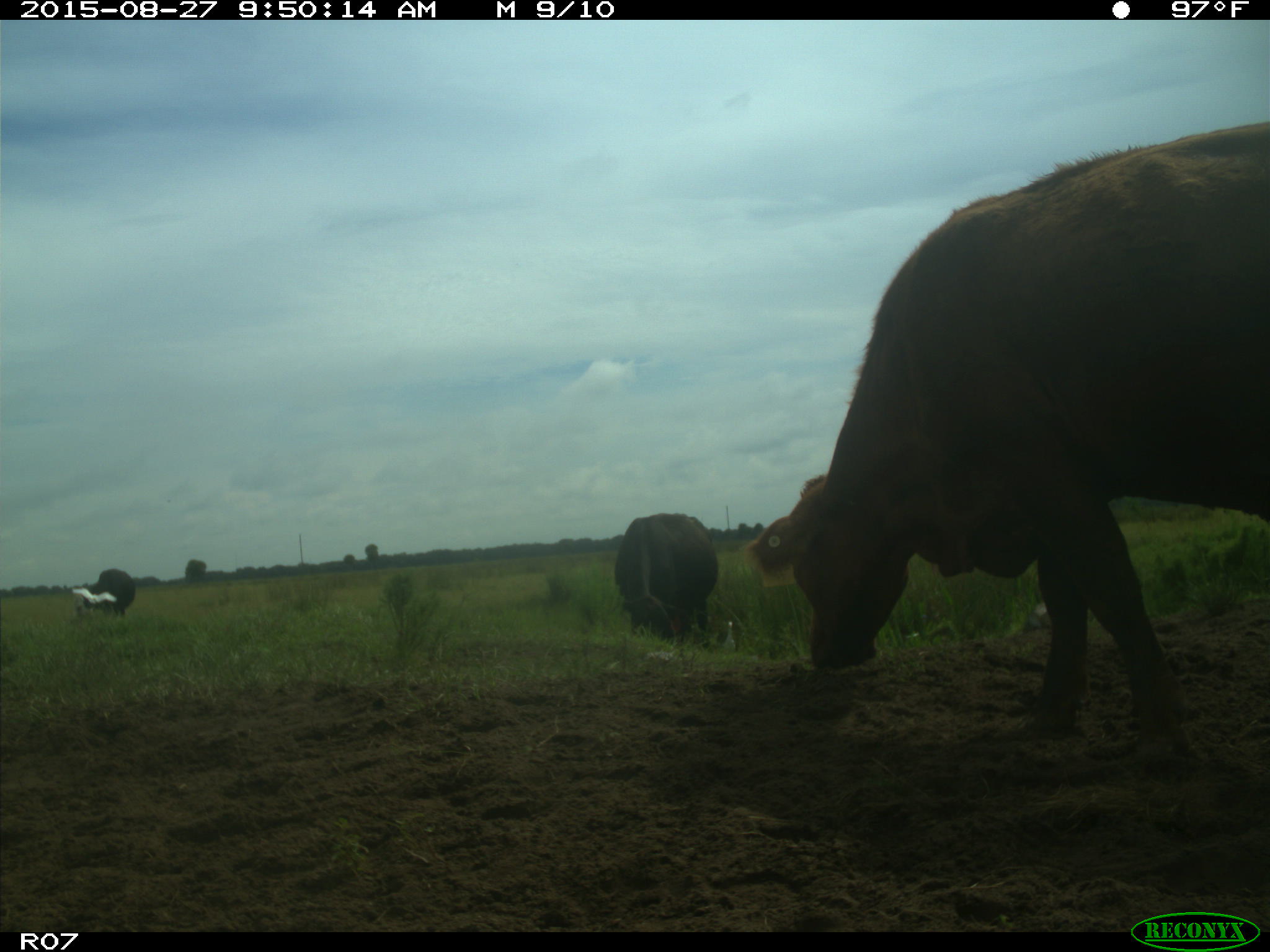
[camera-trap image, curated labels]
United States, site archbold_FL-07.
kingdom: Animalia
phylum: Chordata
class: Mammalia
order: Artiodactyla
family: Bovidae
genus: Bos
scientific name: Bos taurus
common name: domestic cow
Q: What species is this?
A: Bos taurus (domestic cow).